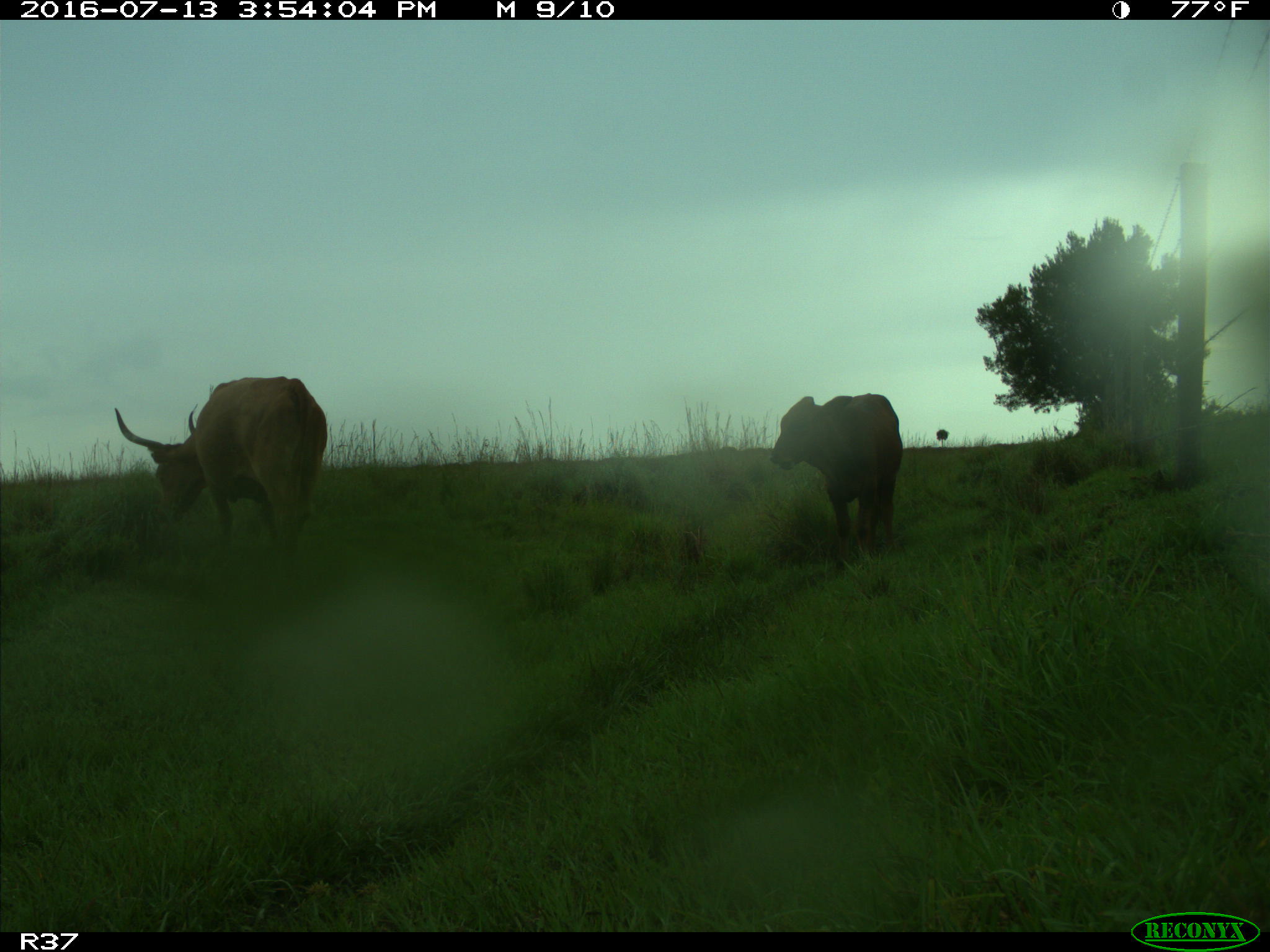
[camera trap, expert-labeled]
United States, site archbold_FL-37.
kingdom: Animalia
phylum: Chordata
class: Mammalia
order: Artiodactyla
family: Bovidae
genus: Bos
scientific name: Bos taurus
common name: domestic cow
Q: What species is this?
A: Bos taurus (domestic cow).